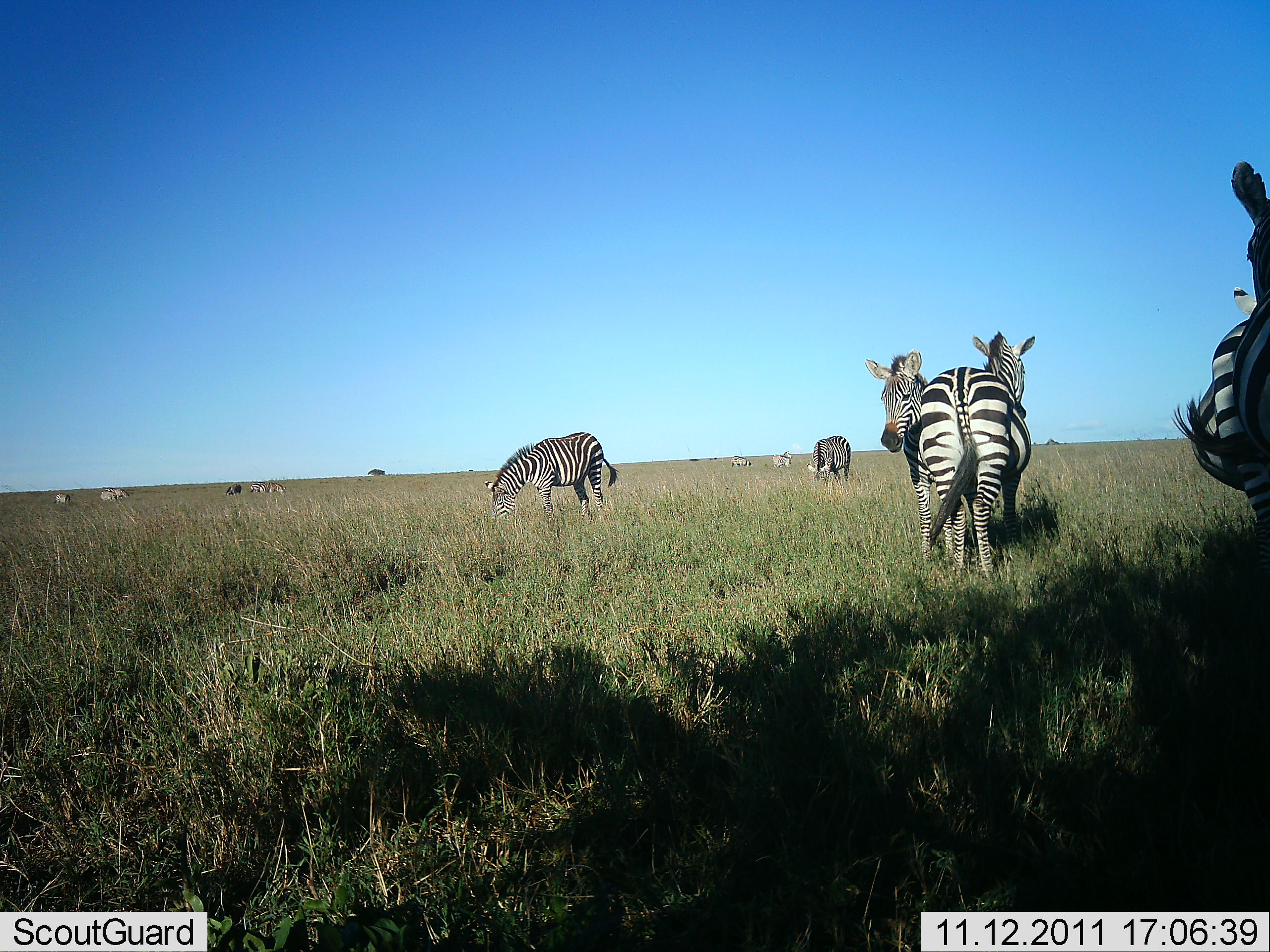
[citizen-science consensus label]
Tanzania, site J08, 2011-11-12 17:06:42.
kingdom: Animalia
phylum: Chordata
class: Mammalia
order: Perissodactyla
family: Equidae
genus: Equus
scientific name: Equus quagga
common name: plains zebra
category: zebra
Zebra (plains zebra) (Equus quagga), count 11-50. Behavior (volunteer vote fractions): standing 77%, resting 0%, moving 15%, interacting 15%. Young present (vote fraction): 0%. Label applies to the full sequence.